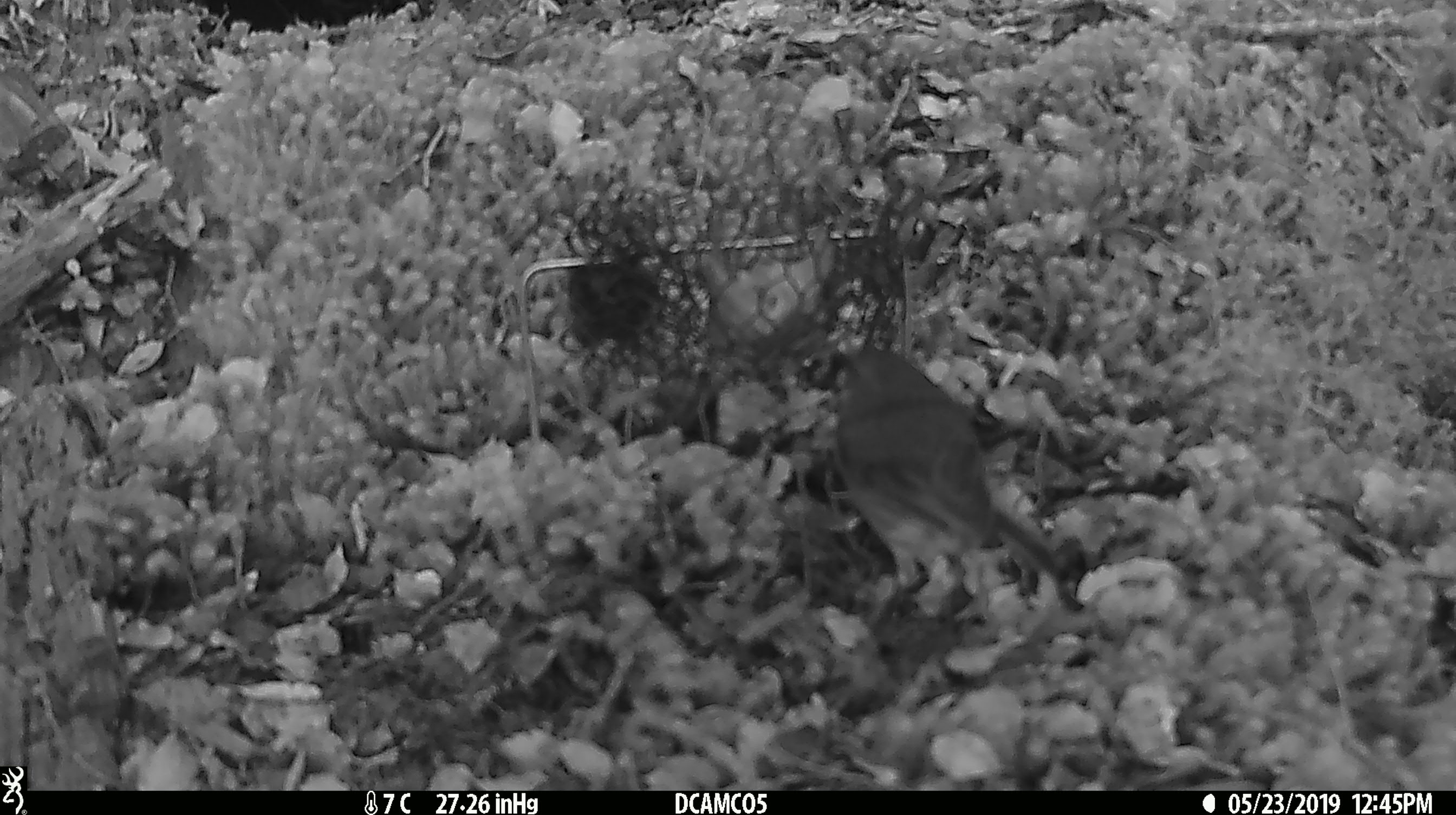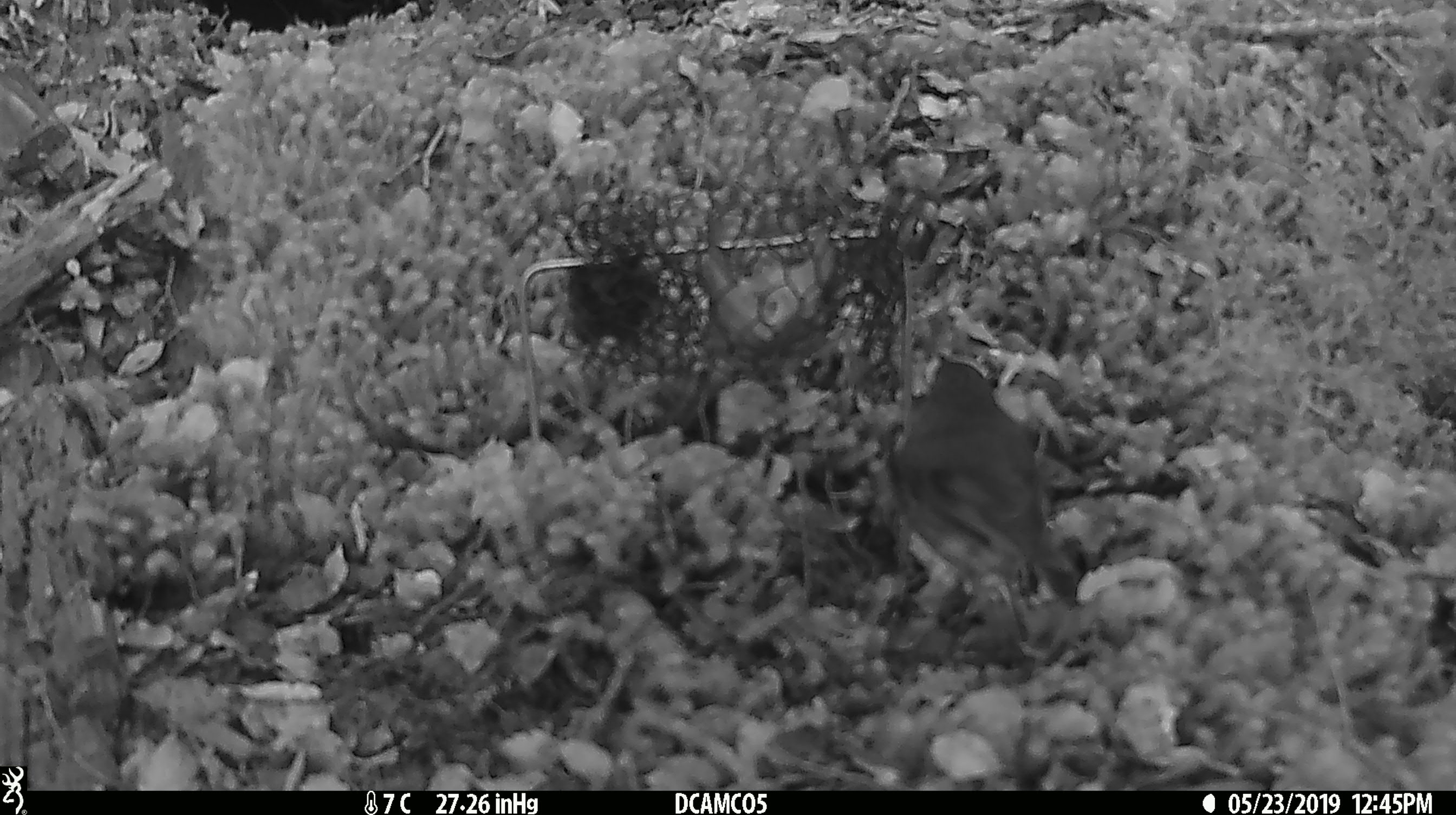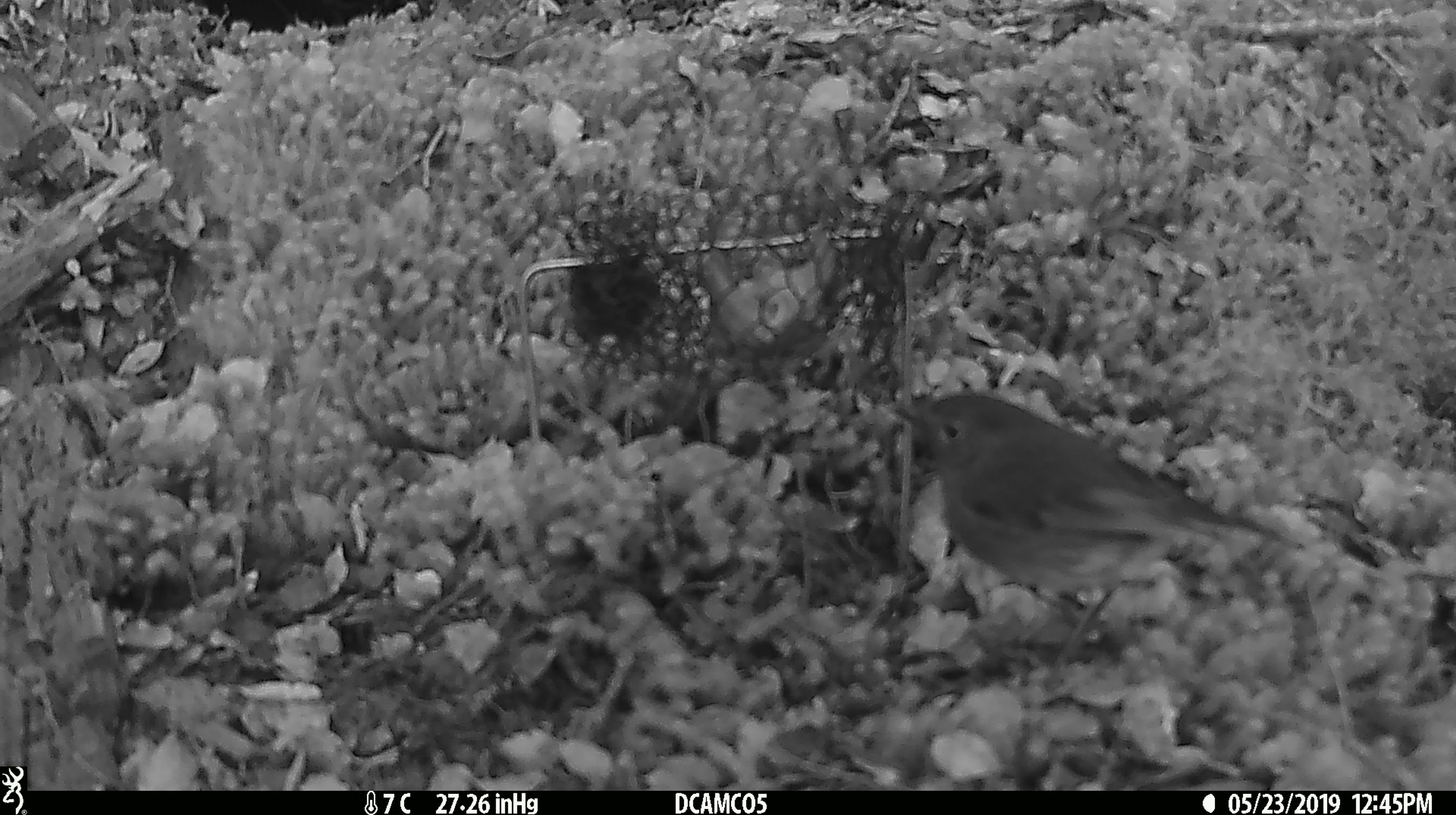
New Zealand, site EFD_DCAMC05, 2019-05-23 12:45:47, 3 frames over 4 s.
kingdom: Animalia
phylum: Chordata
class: Aves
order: Passeriformes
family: Petroicidae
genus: Petroica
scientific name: Petroica australis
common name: new zealand robin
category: robin